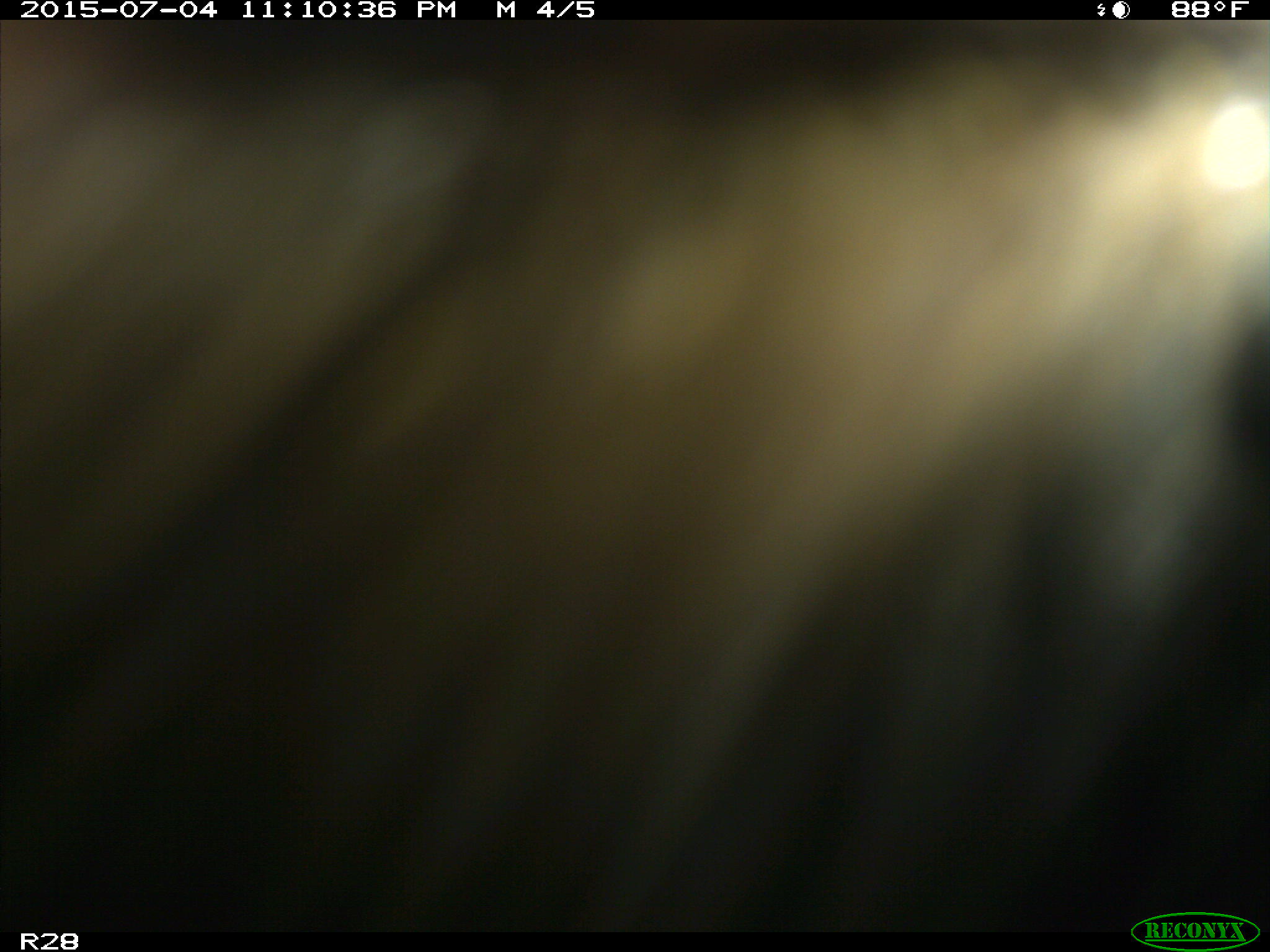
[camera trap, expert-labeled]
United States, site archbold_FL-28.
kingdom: Animalia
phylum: Chordata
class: Mammalia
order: Artiodactyla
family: Bovidae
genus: Bos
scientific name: Bos taurus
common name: domestic cow